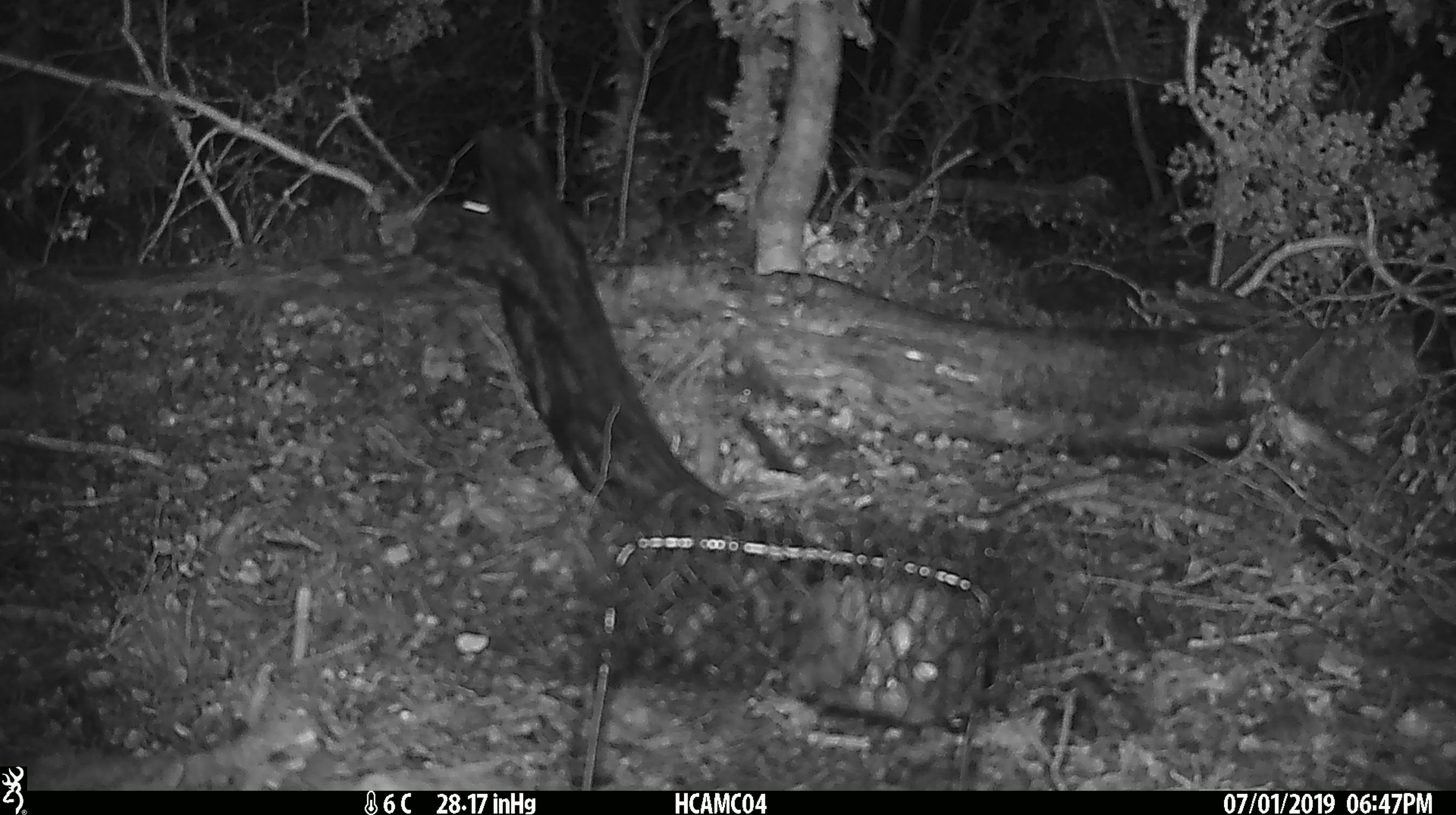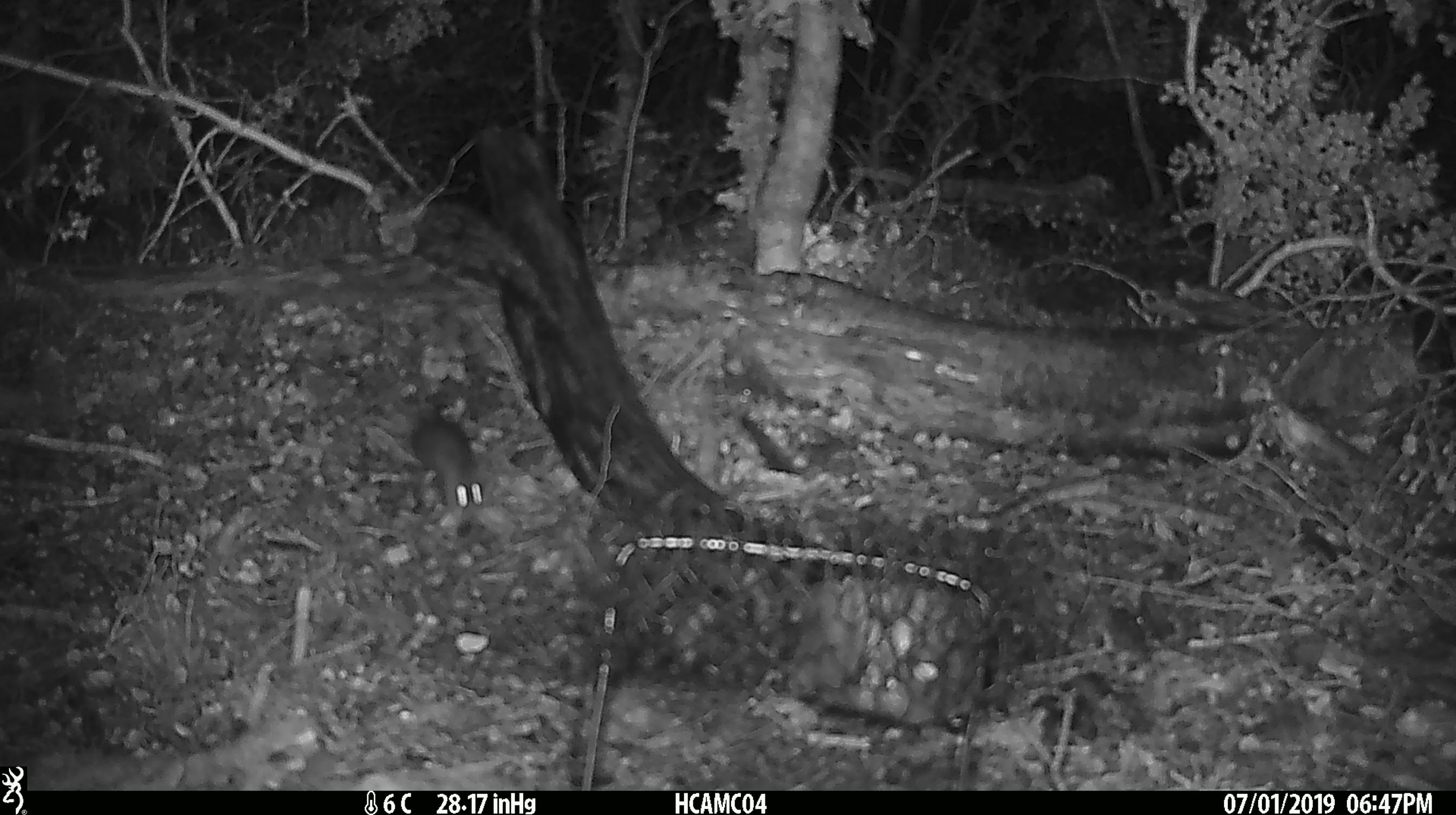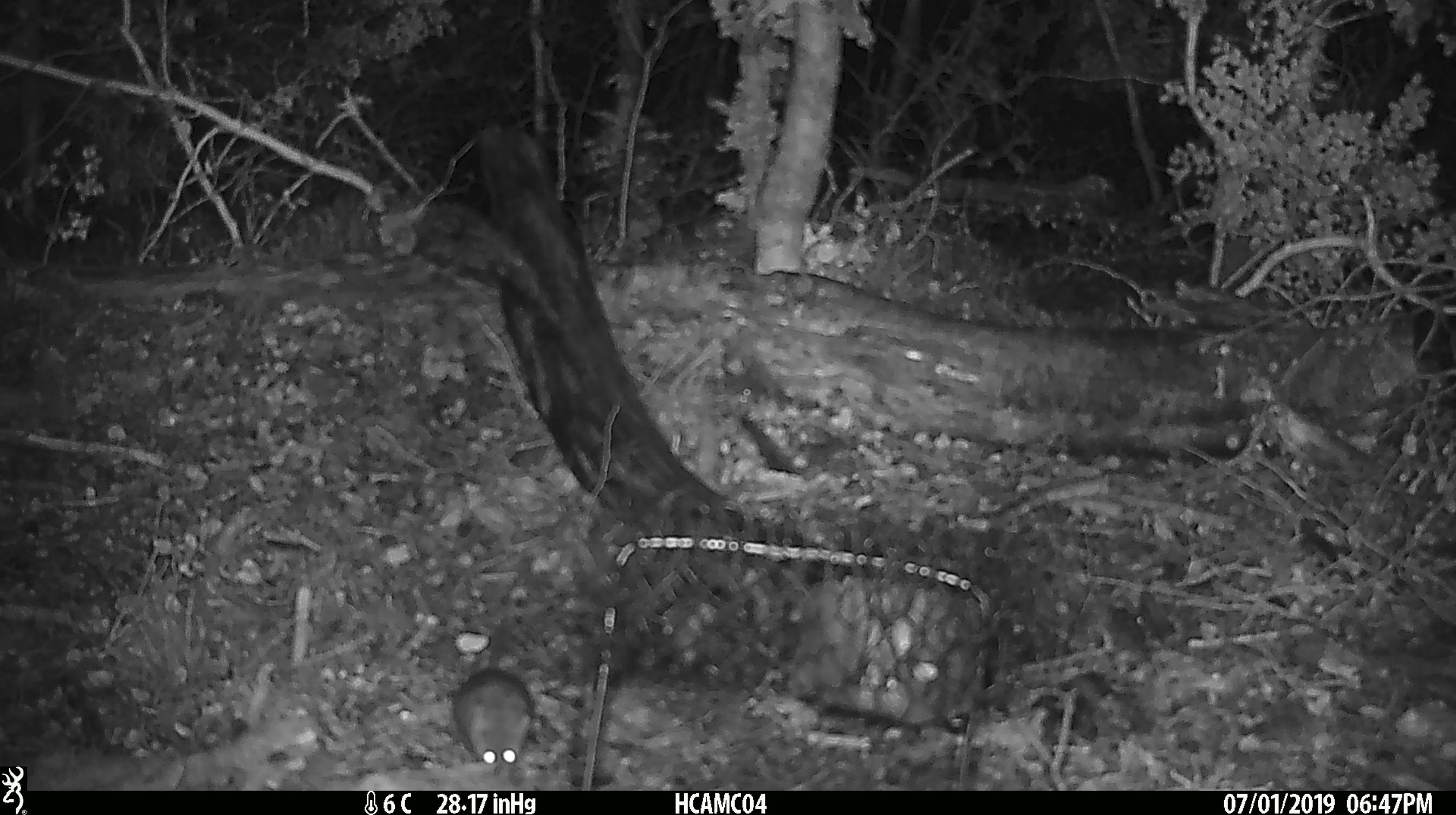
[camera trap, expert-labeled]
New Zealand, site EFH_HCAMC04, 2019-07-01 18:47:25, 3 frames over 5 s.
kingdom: Animalia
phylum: Chordata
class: Mammalia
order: Rodentia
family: Muridae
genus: Mus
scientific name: Mus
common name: mouse